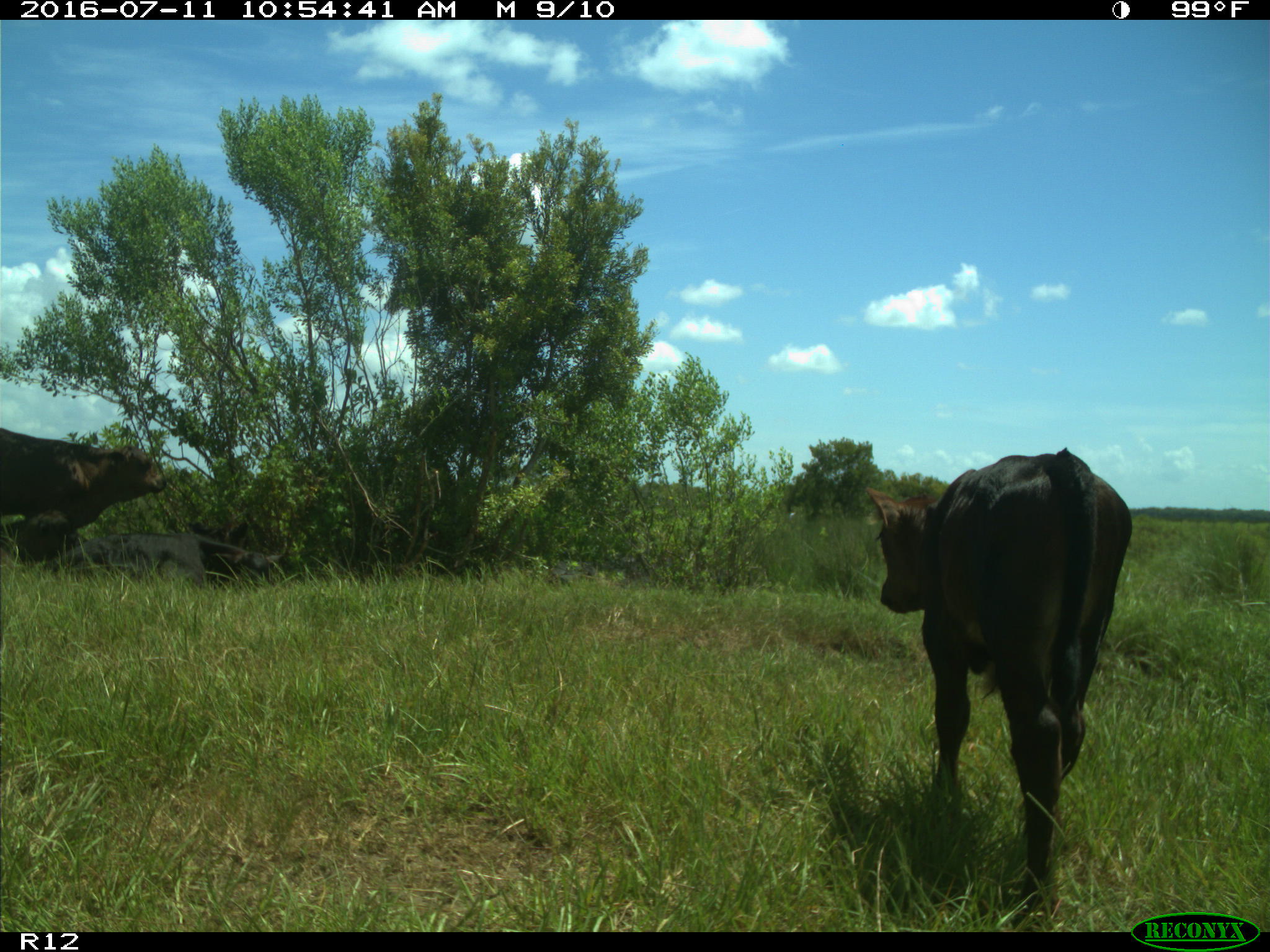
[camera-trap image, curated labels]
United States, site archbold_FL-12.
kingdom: Animalia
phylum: Chordata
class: Mammalia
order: Artiodactyla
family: Bovidae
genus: Bos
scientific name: Bos taurus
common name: domestic cow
Bos taurus (domestic cow).